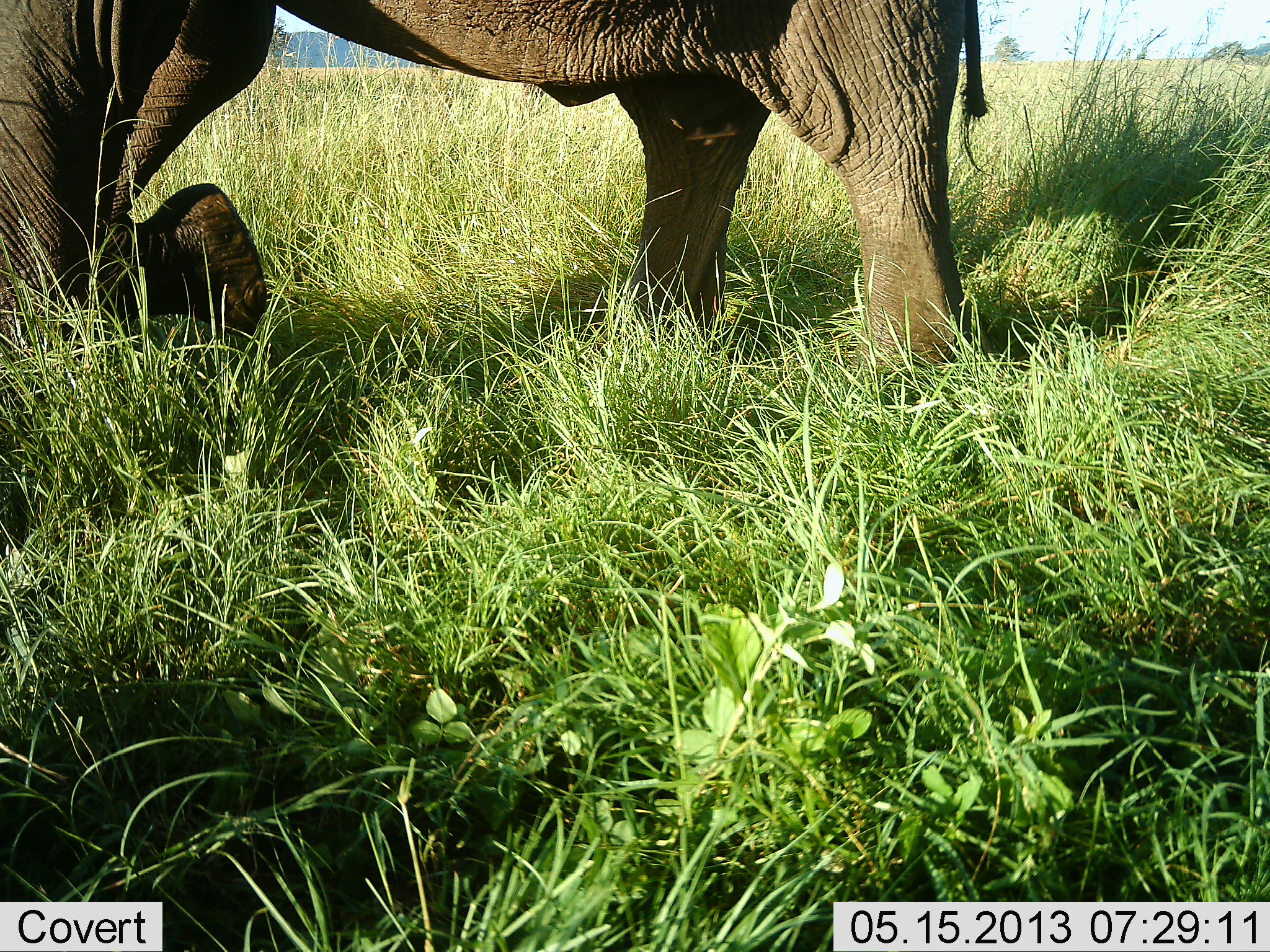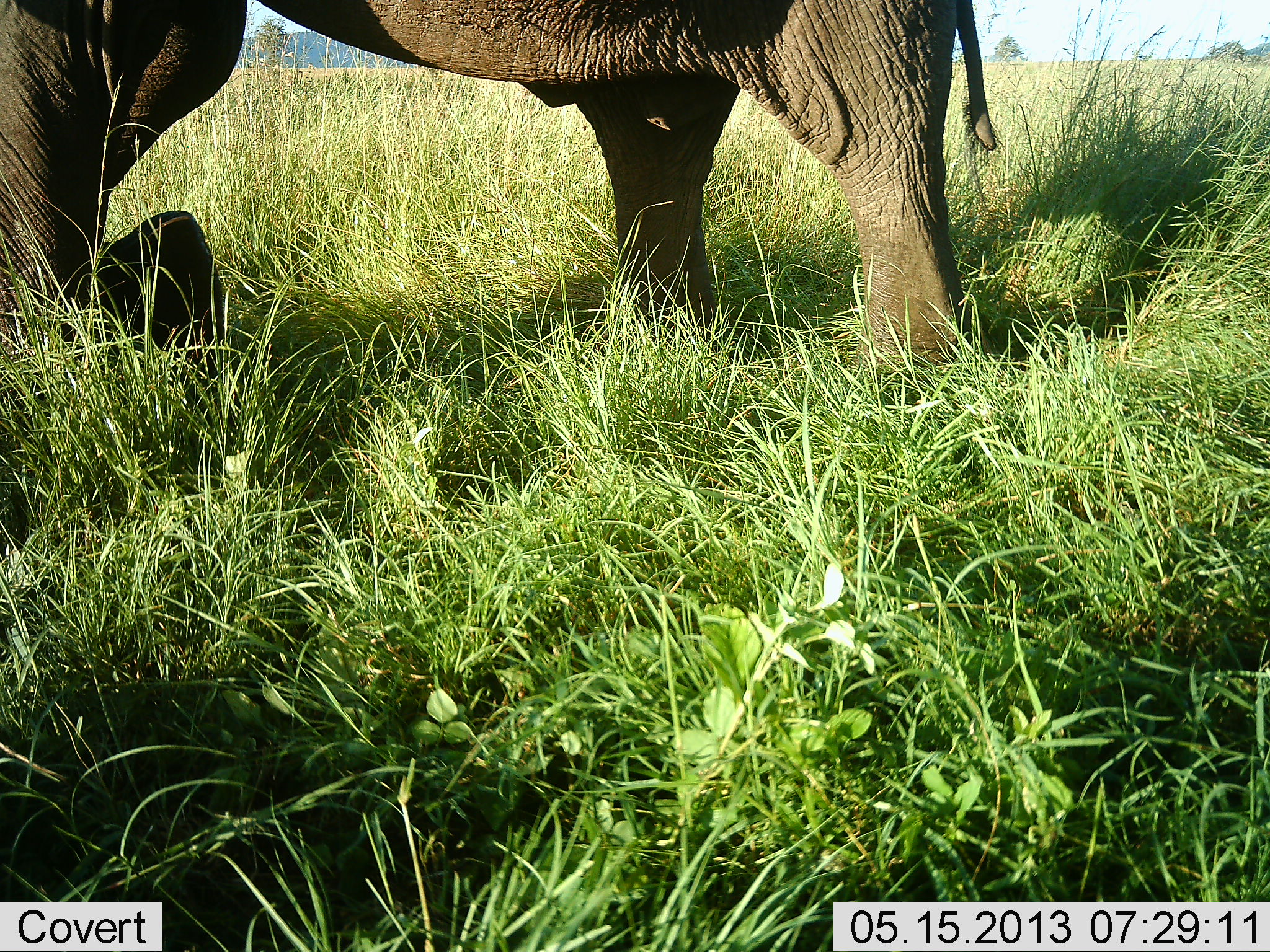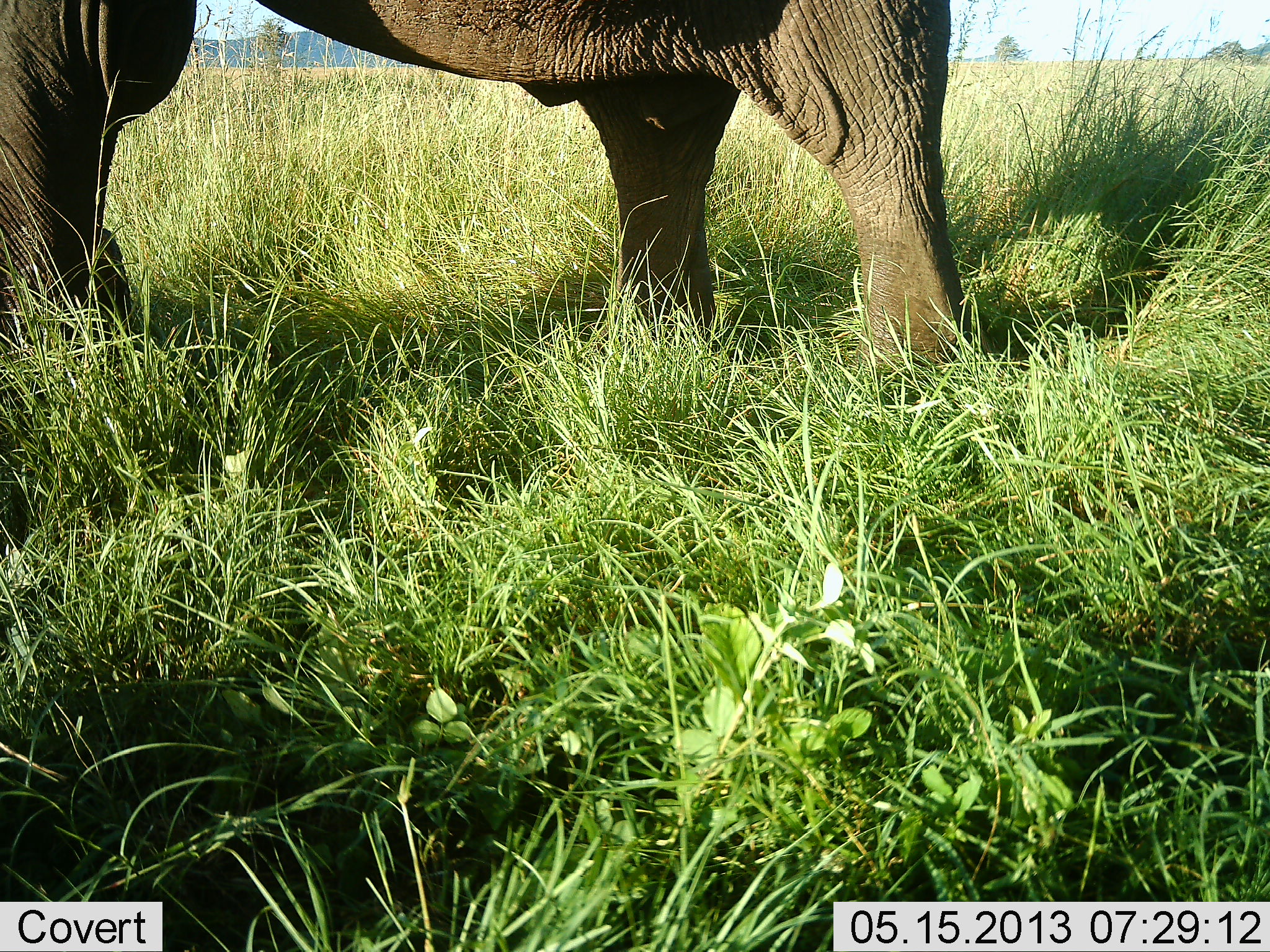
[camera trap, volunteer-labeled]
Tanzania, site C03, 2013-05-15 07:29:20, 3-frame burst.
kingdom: Animalia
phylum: Chordata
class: Mammalia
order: Proboscidea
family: Elephantidae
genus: Loxodonta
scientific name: Loxodonta africana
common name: african bush elephant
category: elephant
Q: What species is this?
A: Elephant (african bush elephant) (Loxodonta africana).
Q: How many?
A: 1.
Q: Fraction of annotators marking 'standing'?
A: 50%.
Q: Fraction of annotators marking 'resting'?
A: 0%.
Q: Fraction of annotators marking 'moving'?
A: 45%.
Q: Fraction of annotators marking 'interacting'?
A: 0%.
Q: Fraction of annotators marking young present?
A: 0%.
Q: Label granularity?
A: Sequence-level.